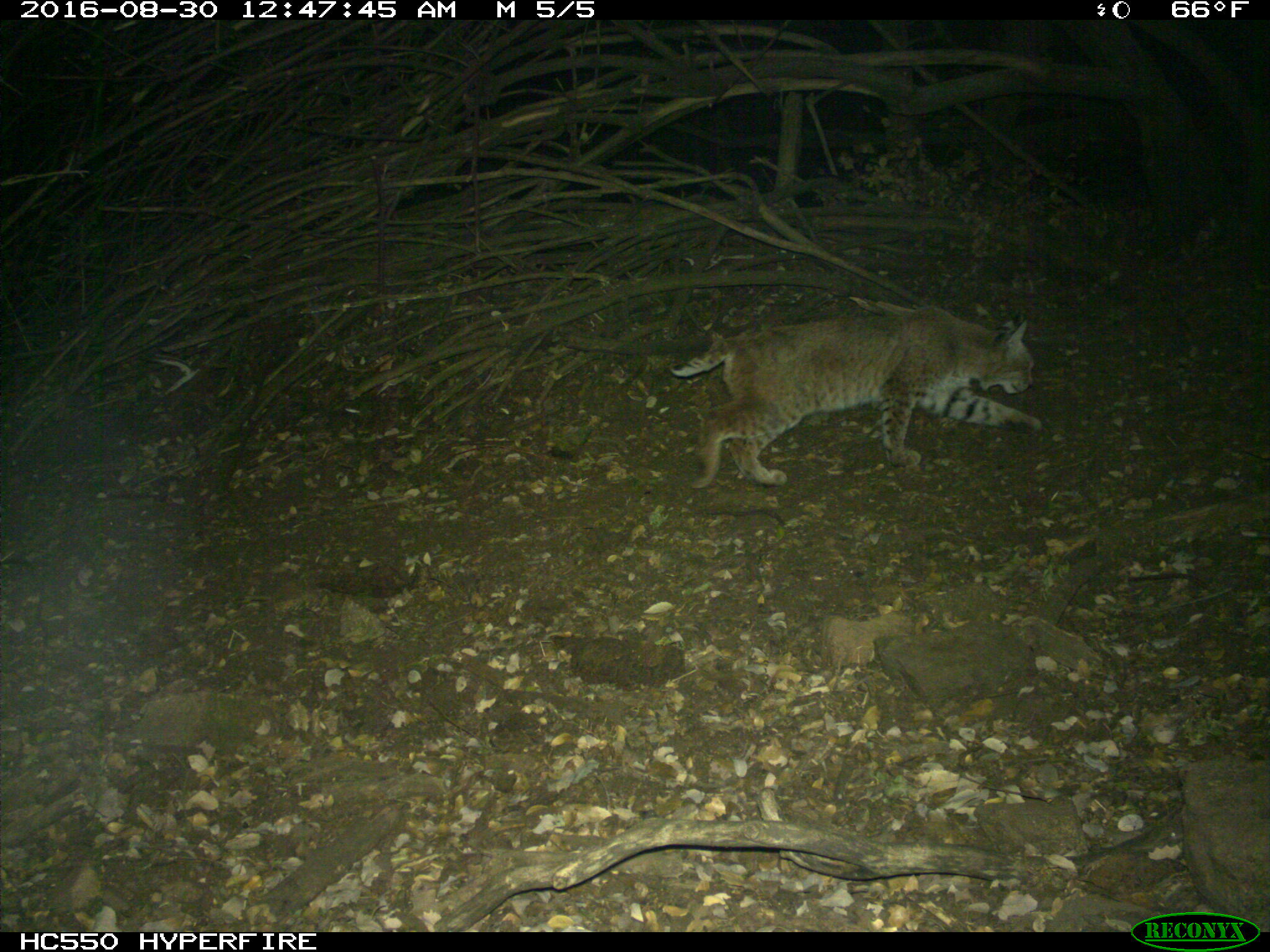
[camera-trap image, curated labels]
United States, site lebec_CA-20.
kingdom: Animalia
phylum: Chordata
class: Mammalia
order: Carnivora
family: Felidae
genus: Lynx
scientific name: Lynx rufus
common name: bobcat